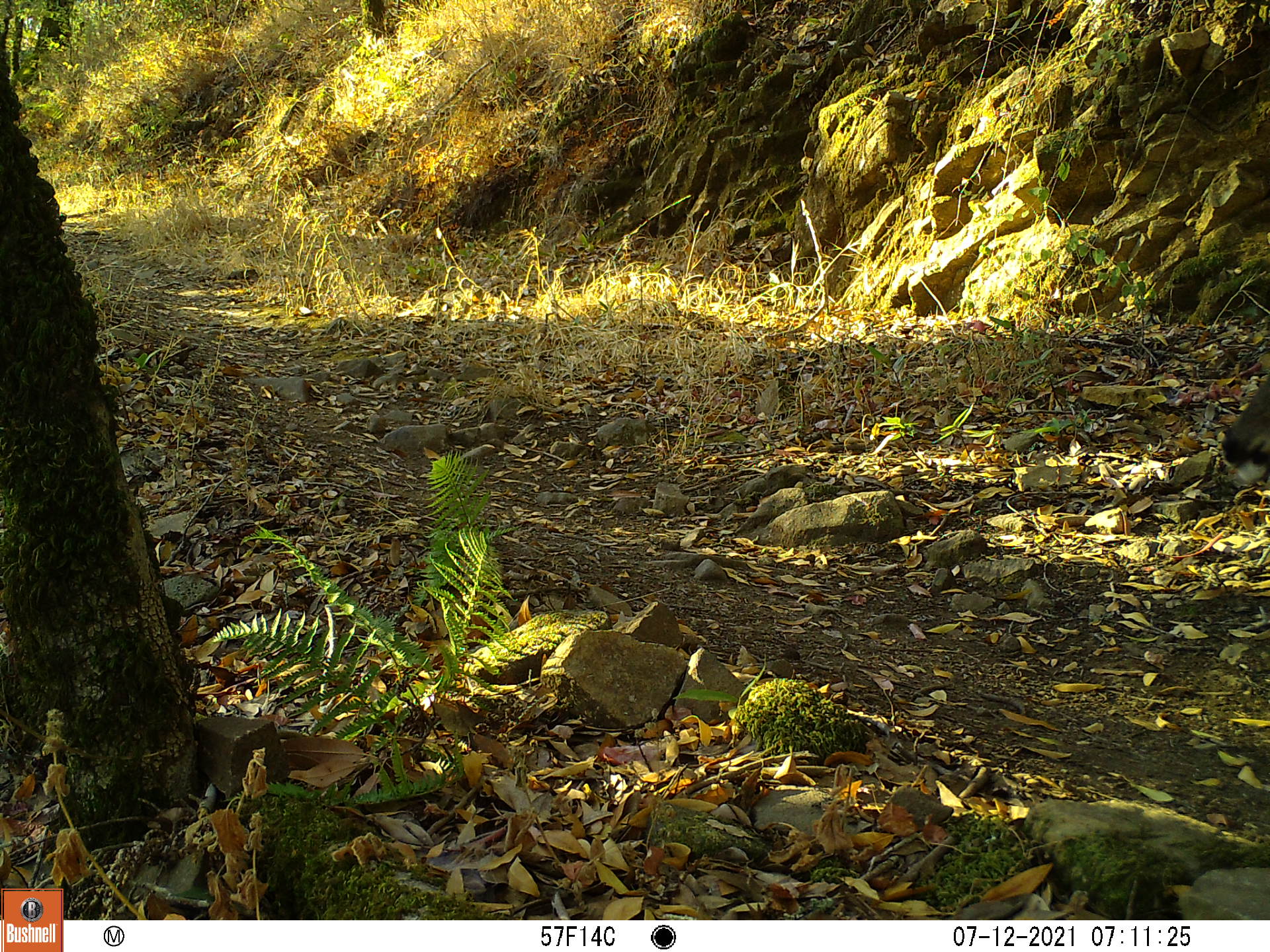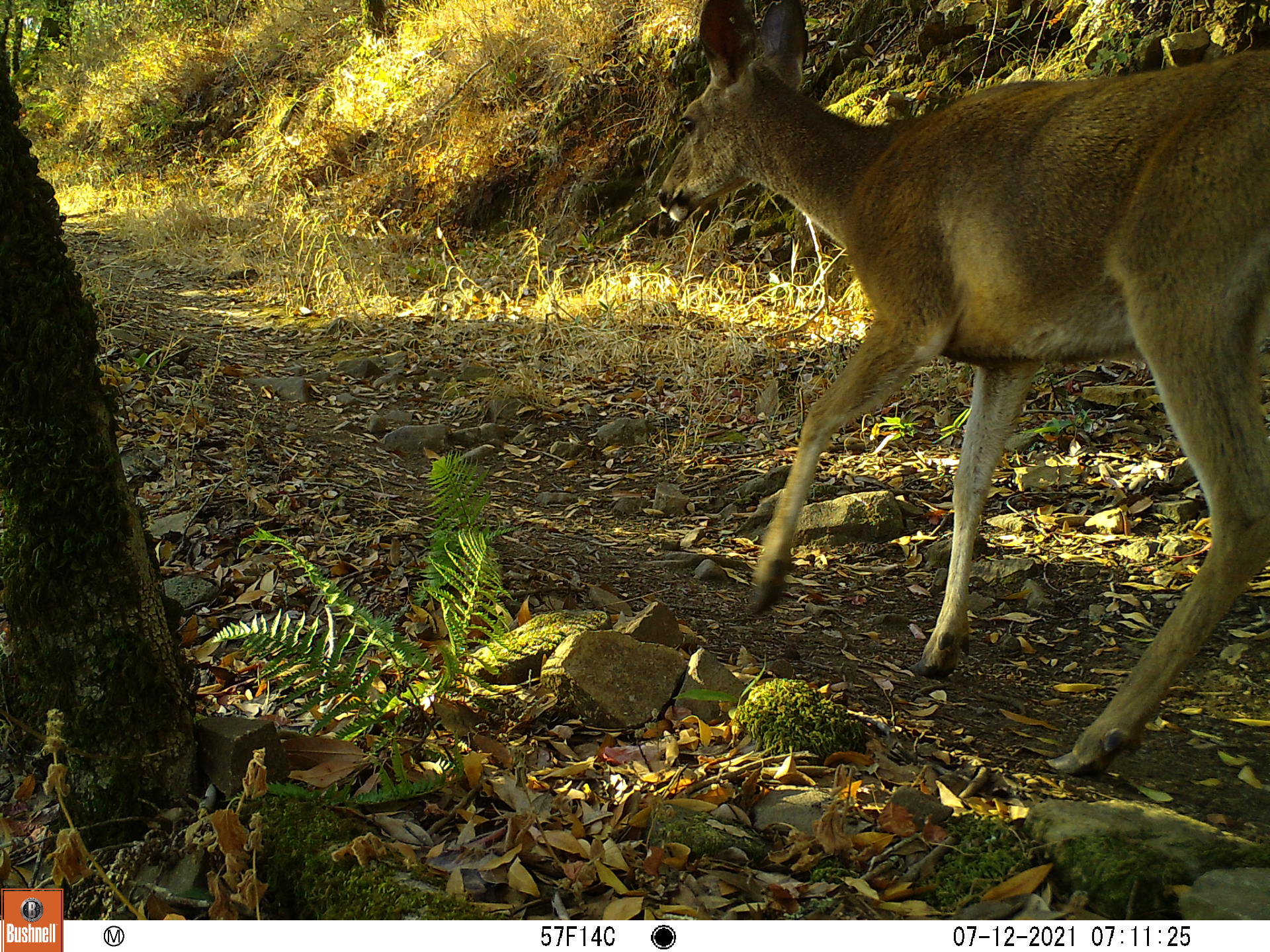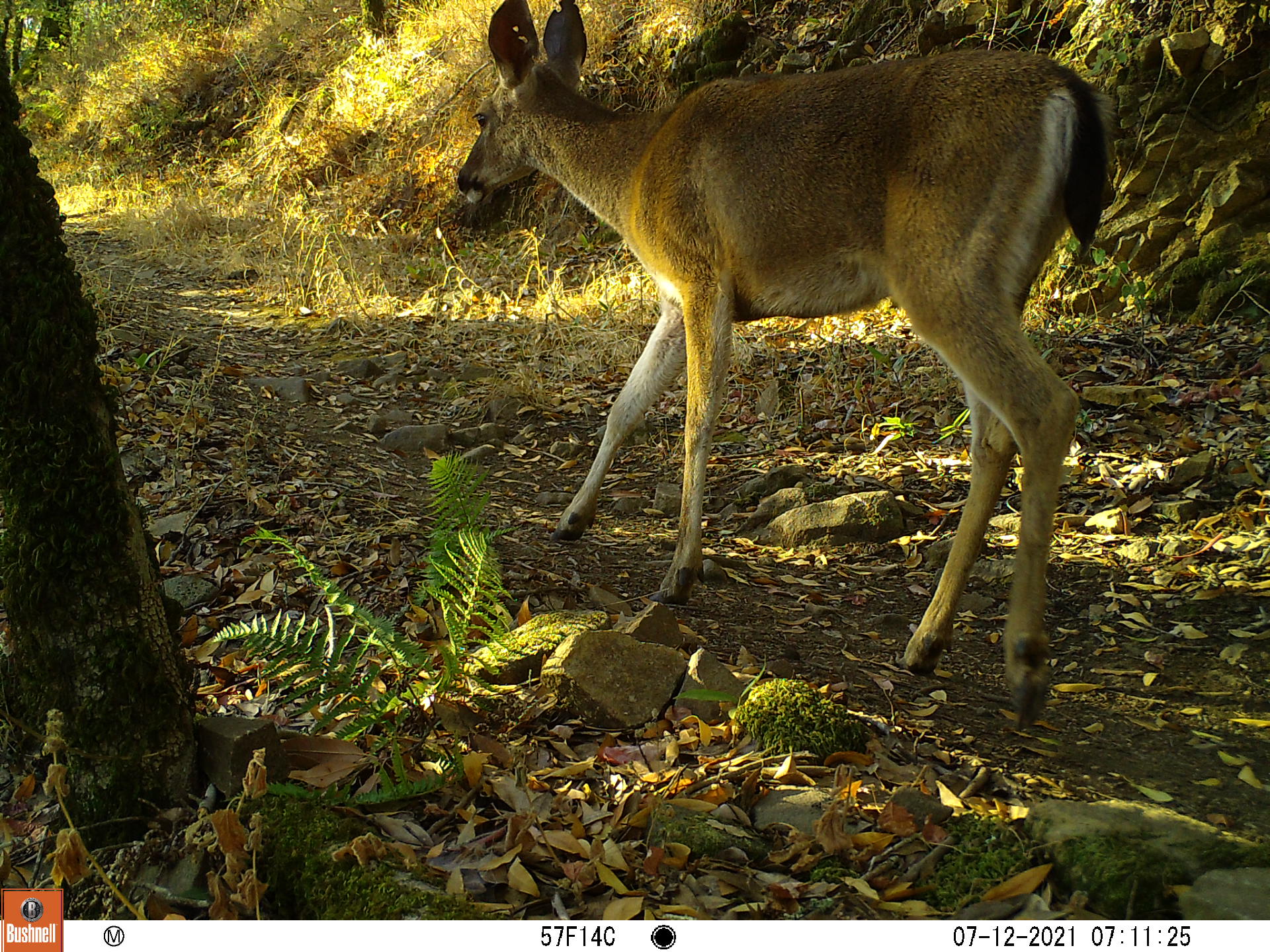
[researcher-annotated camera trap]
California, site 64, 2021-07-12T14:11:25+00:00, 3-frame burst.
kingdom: Animalia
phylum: Chordata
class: Mammalia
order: Artiodactyla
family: Cervidae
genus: Odocoileus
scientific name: Odocoileus hemionus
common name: mule deer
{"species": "mule deer (Odocoileus hemionus)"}